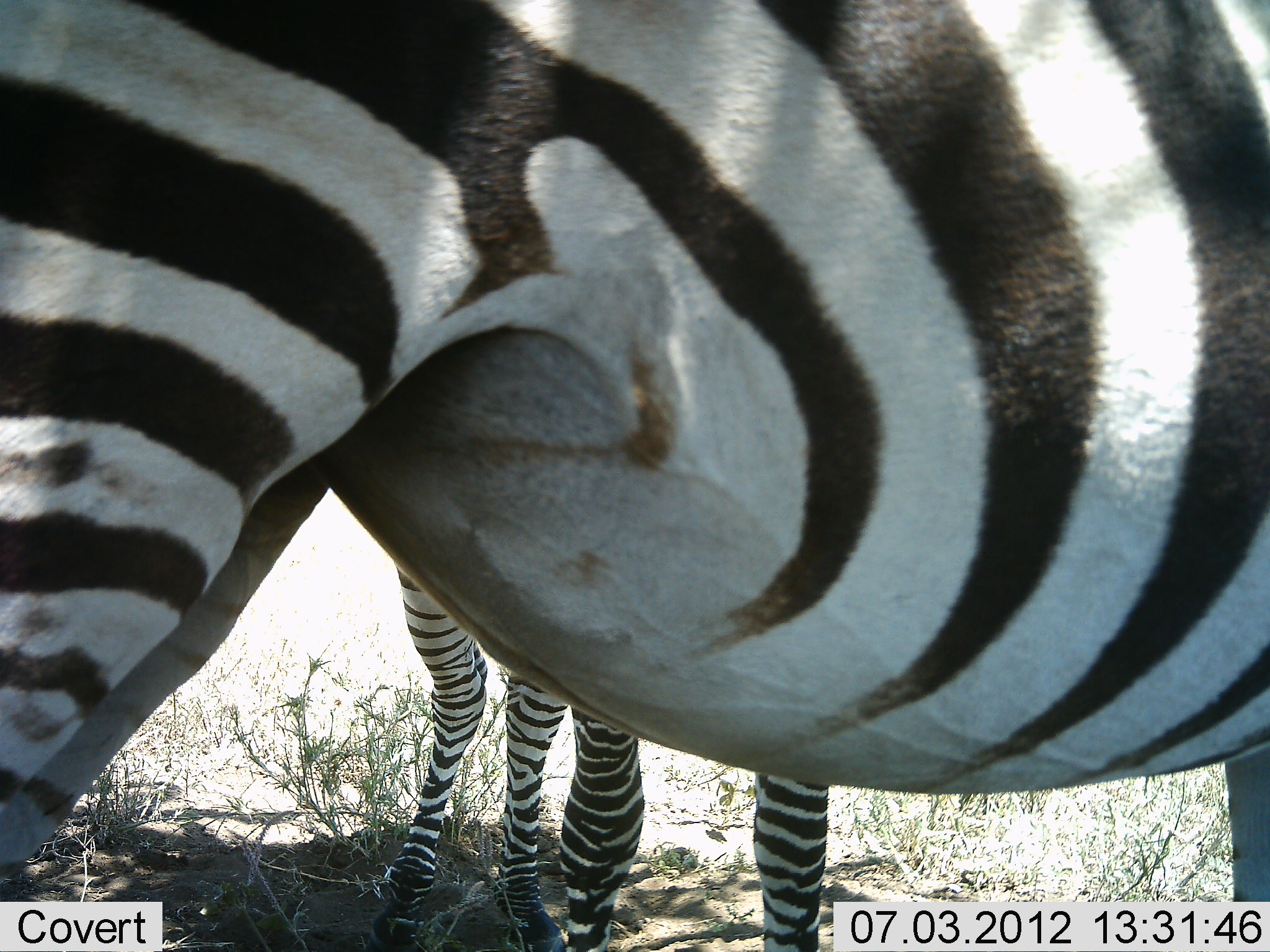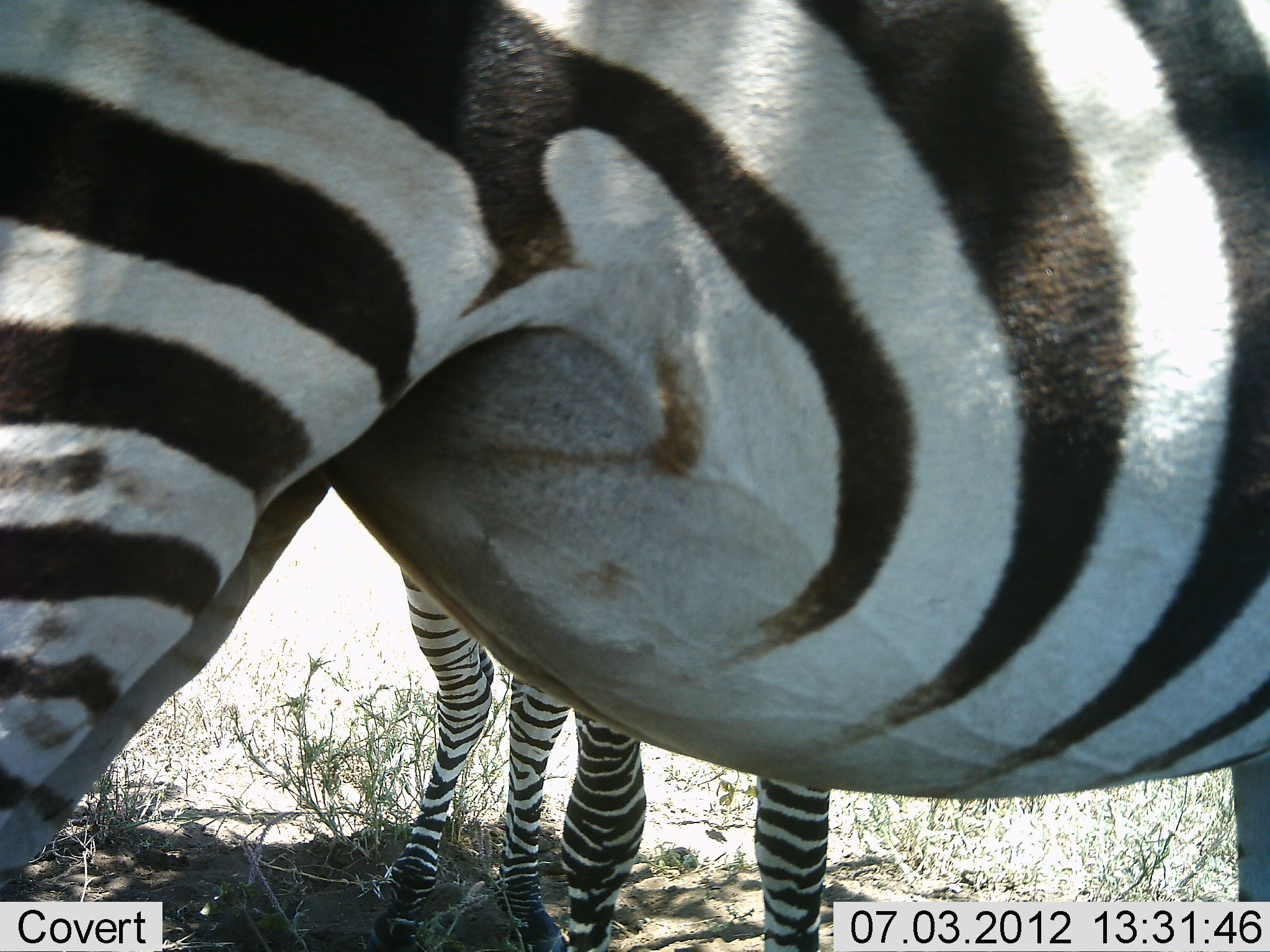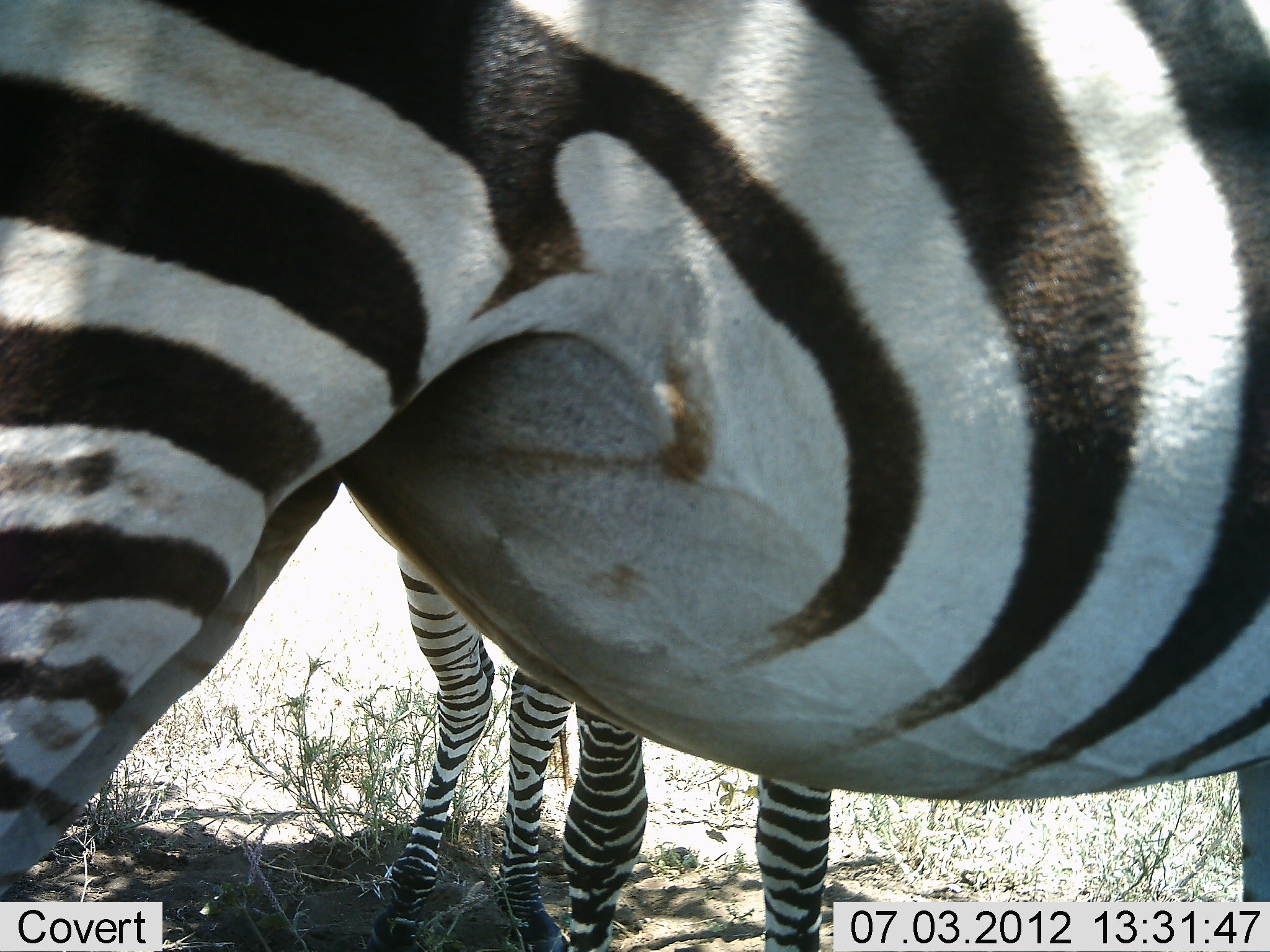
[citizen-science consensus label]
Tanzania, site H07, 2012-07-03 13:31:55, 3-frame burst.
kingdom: Animalia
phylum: Chordata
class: Mammalia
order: Perissodactyla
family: Equidae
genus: Equus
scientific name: Equus quagga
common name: plains zebra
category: zebra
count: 2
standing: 100%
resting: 0%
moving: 0%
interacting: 0%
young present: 20%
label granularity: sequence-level